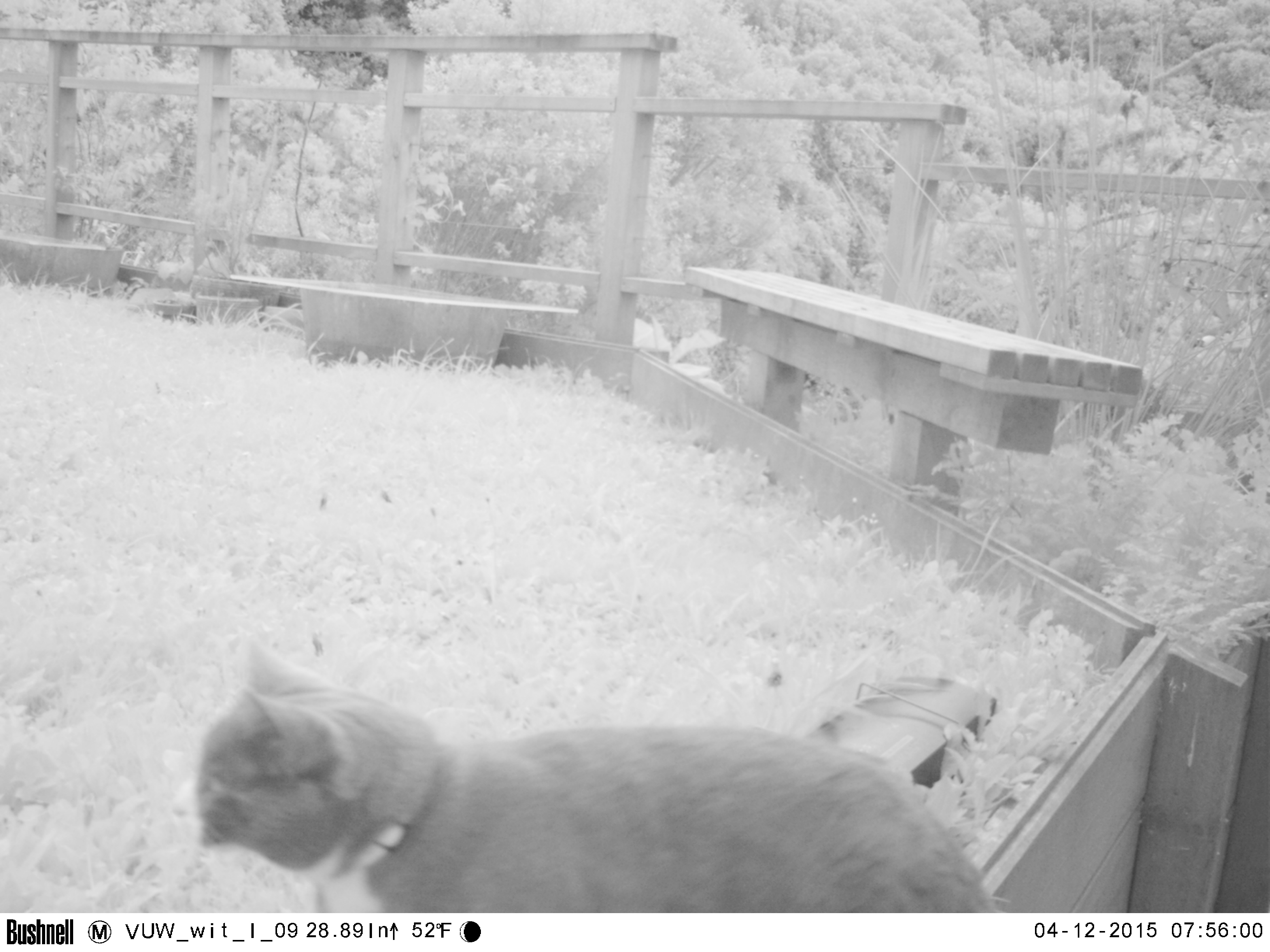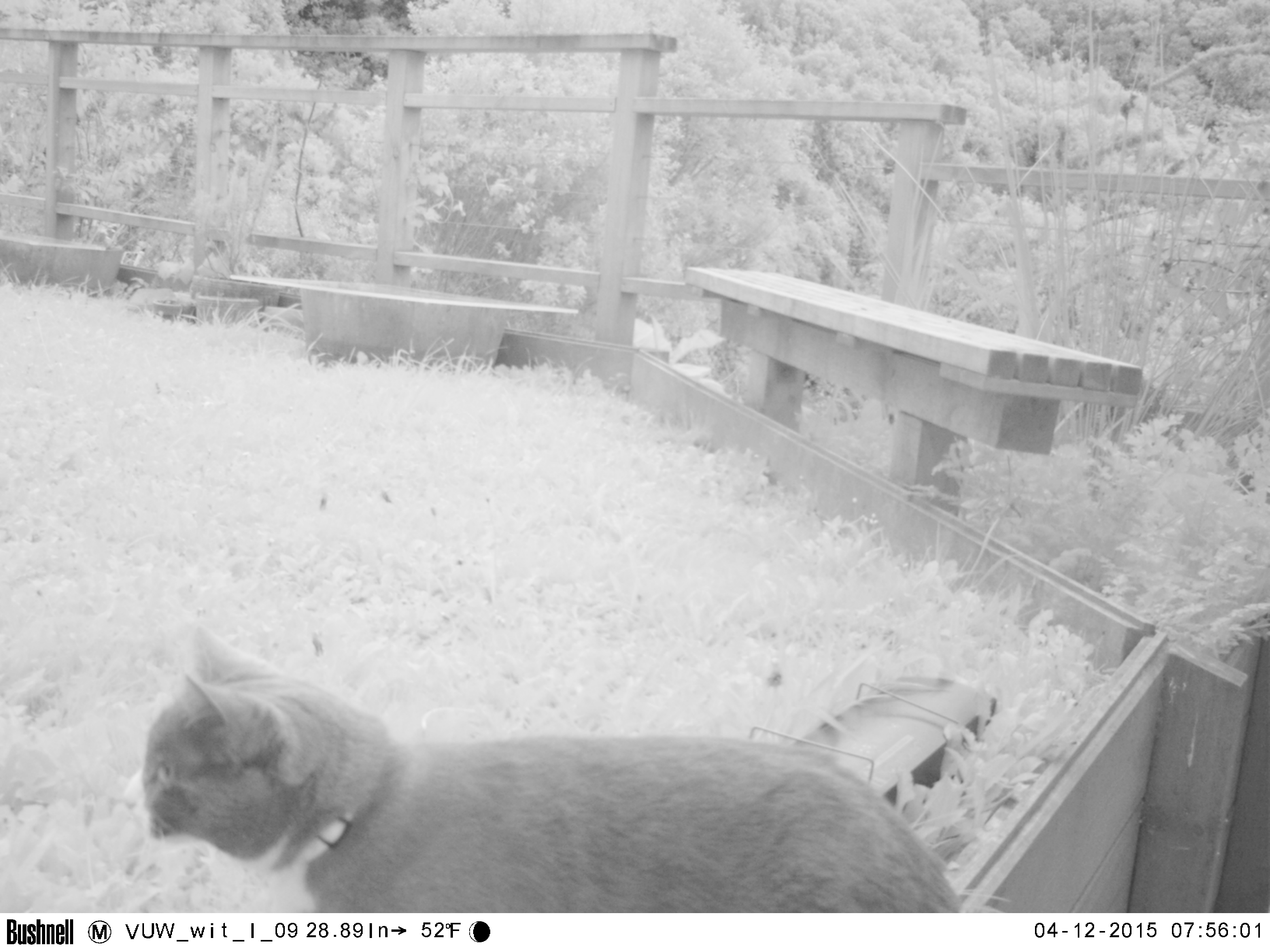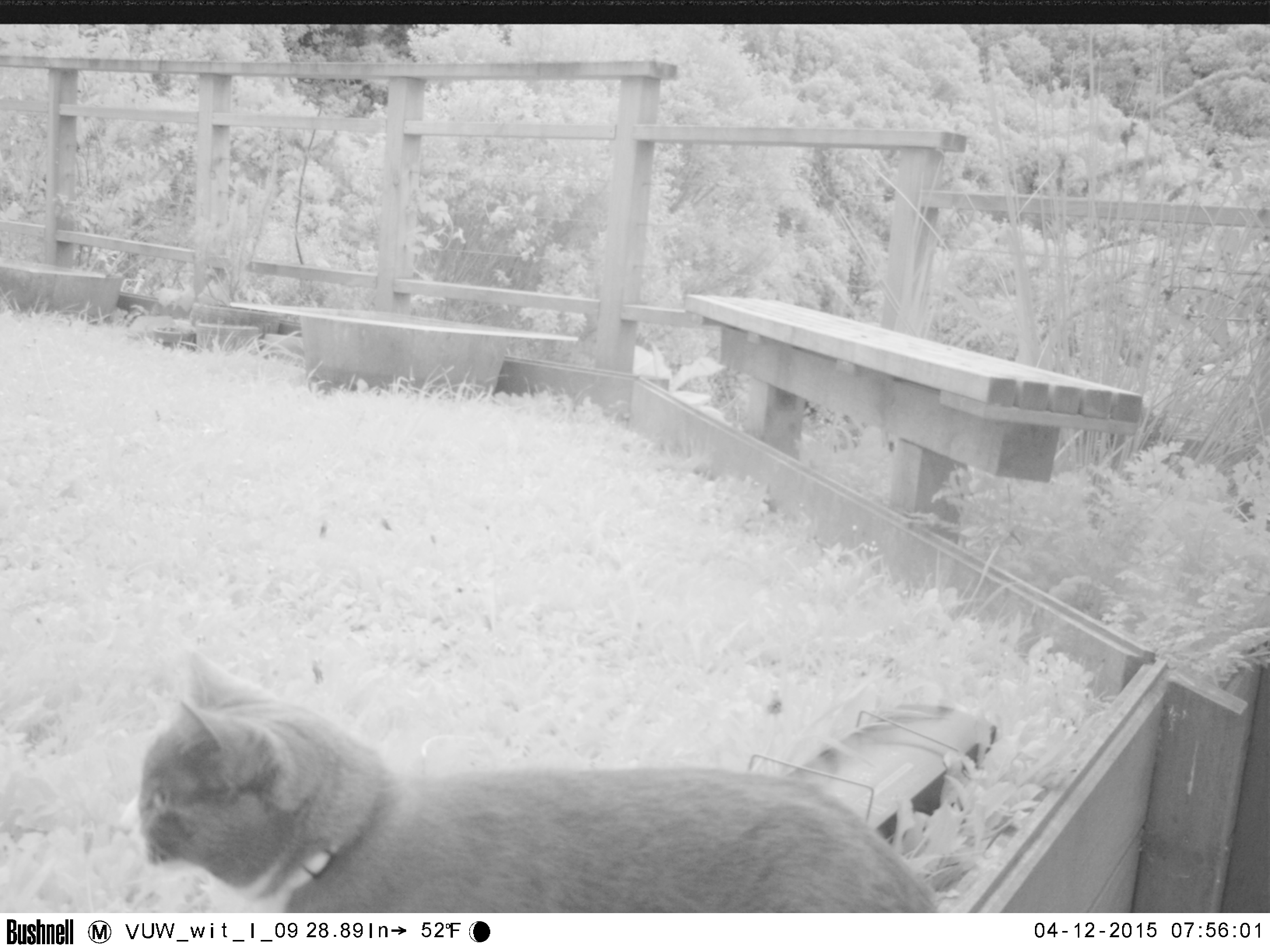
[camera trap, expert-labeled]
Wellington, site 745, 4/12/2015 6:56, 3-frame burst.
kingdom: Animalia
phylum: Chordata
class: Mammalia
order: Carnivora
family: Felidae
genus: Felis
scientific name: Felis catus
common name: cat